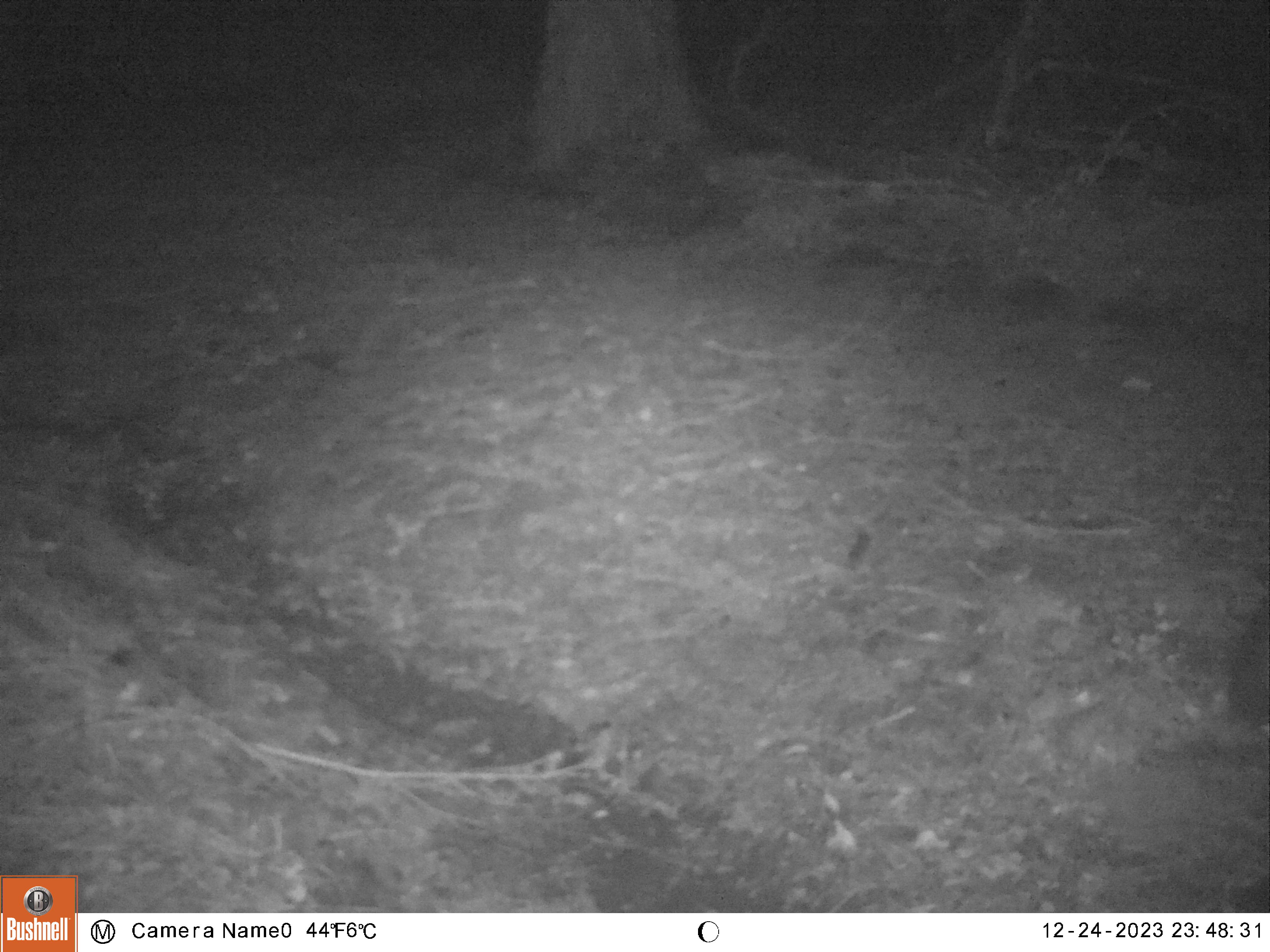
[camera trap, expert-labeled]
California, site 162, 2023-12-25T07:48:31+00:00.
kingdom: Animalia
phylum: Chordata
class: Mammalia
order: Carnivora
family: Canidae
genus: Canis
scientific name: Canis latrans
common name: coyote